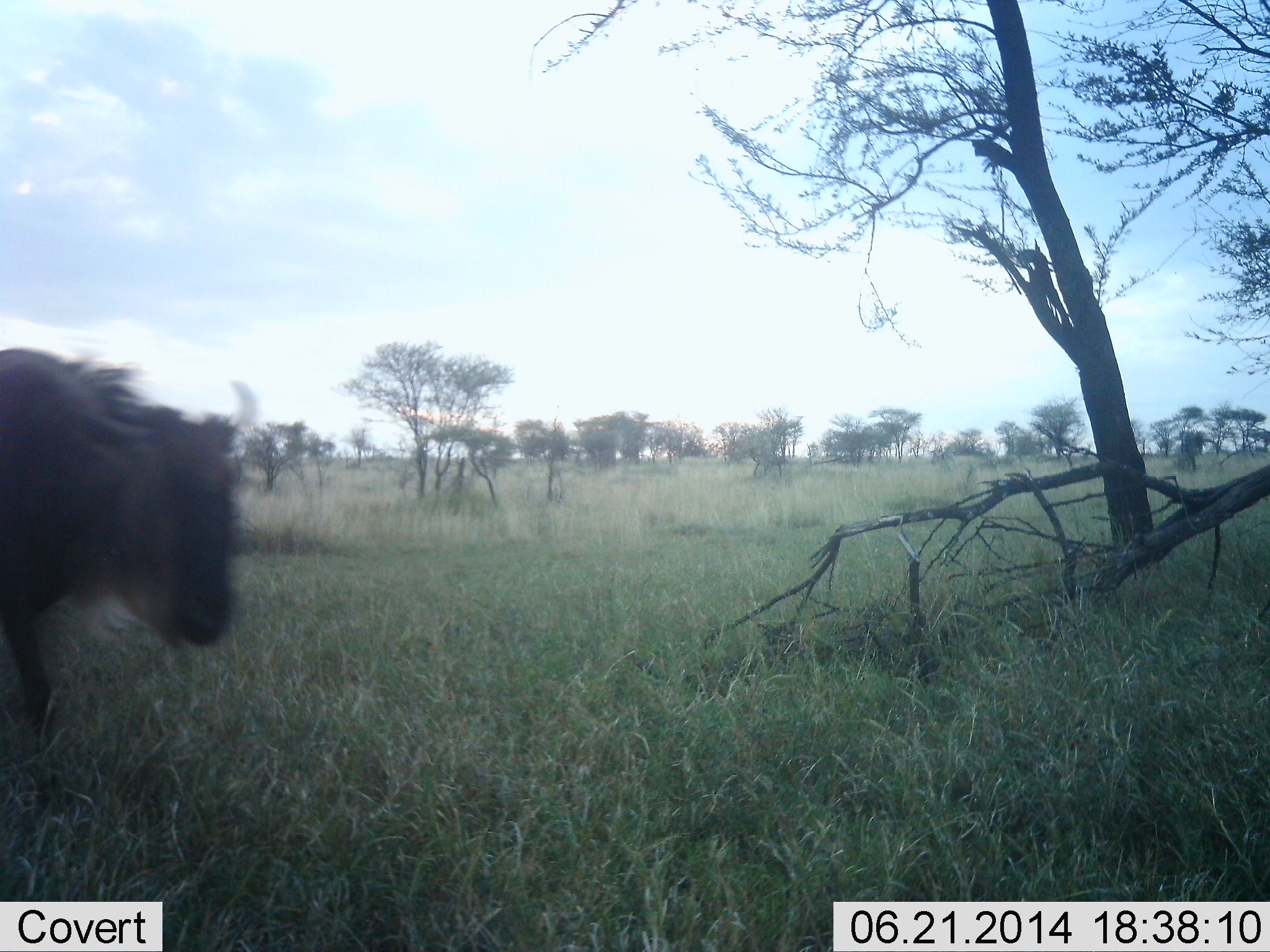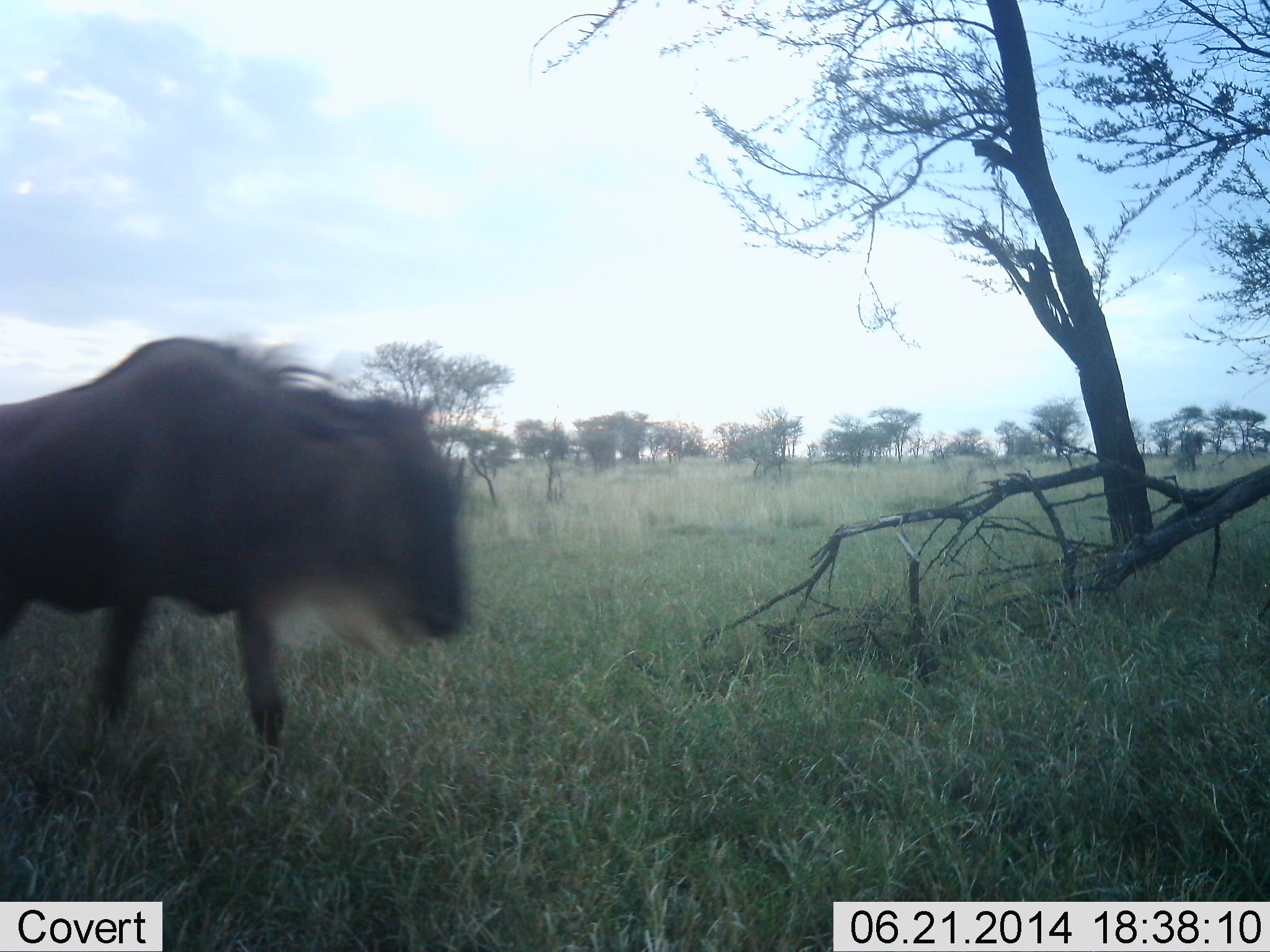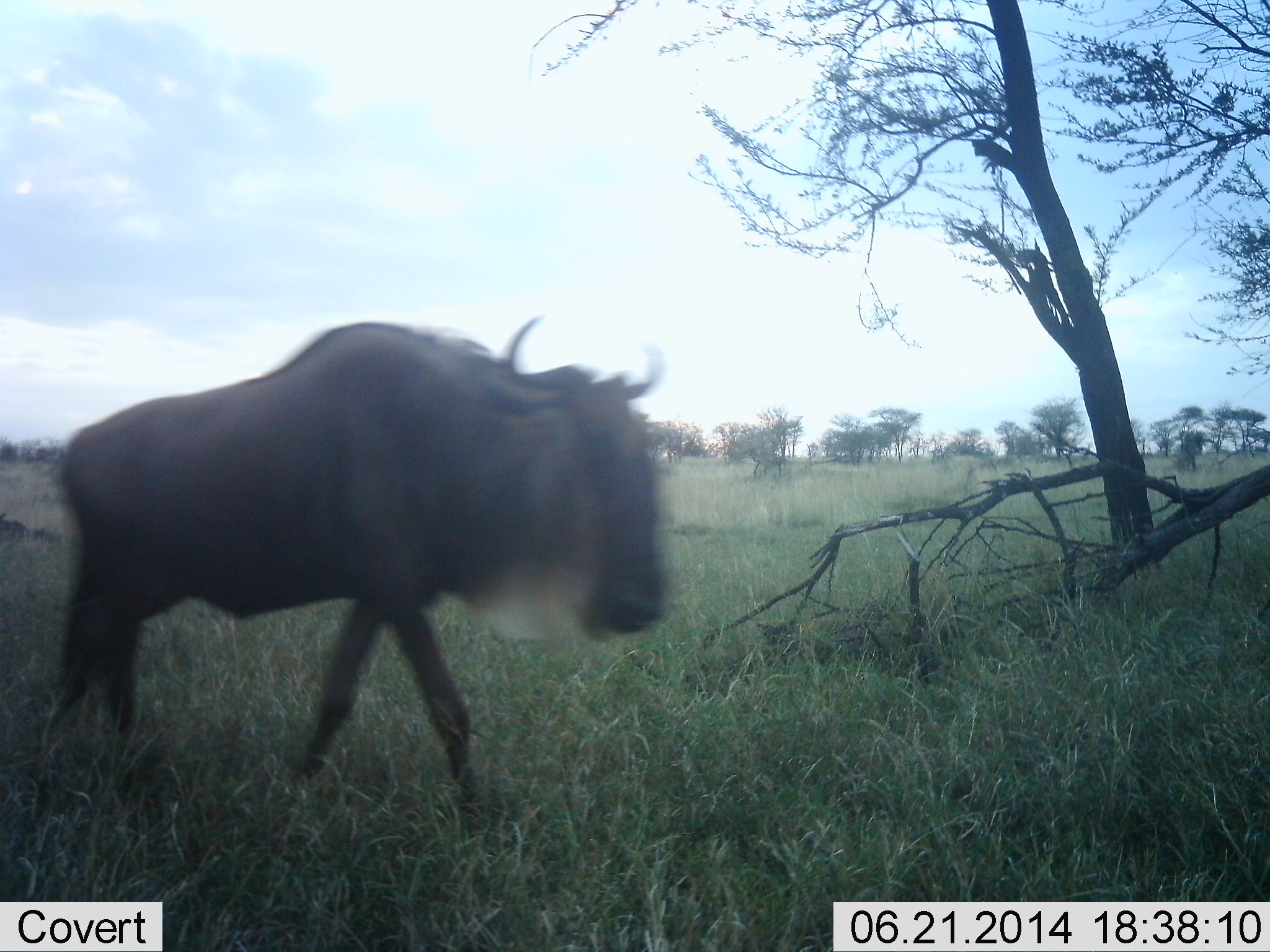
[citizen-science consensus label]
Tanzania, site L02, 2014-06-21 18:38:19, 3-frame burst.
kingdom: Animalia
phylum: Chordata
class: Mammalia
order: Artiodactyla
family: Bovidae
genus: Connochaetes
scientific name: Connochaetes taurinus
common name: blue wildebeest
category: wildebeest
Wildebeest (blue wildebeest) (Connochaetes taurinus), count 1. Behavior (volunteer vote fractions): standing 0%, resting 0%, moving 100%, interacting 0%. Young present (vote fraction): 0%. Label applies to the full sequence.